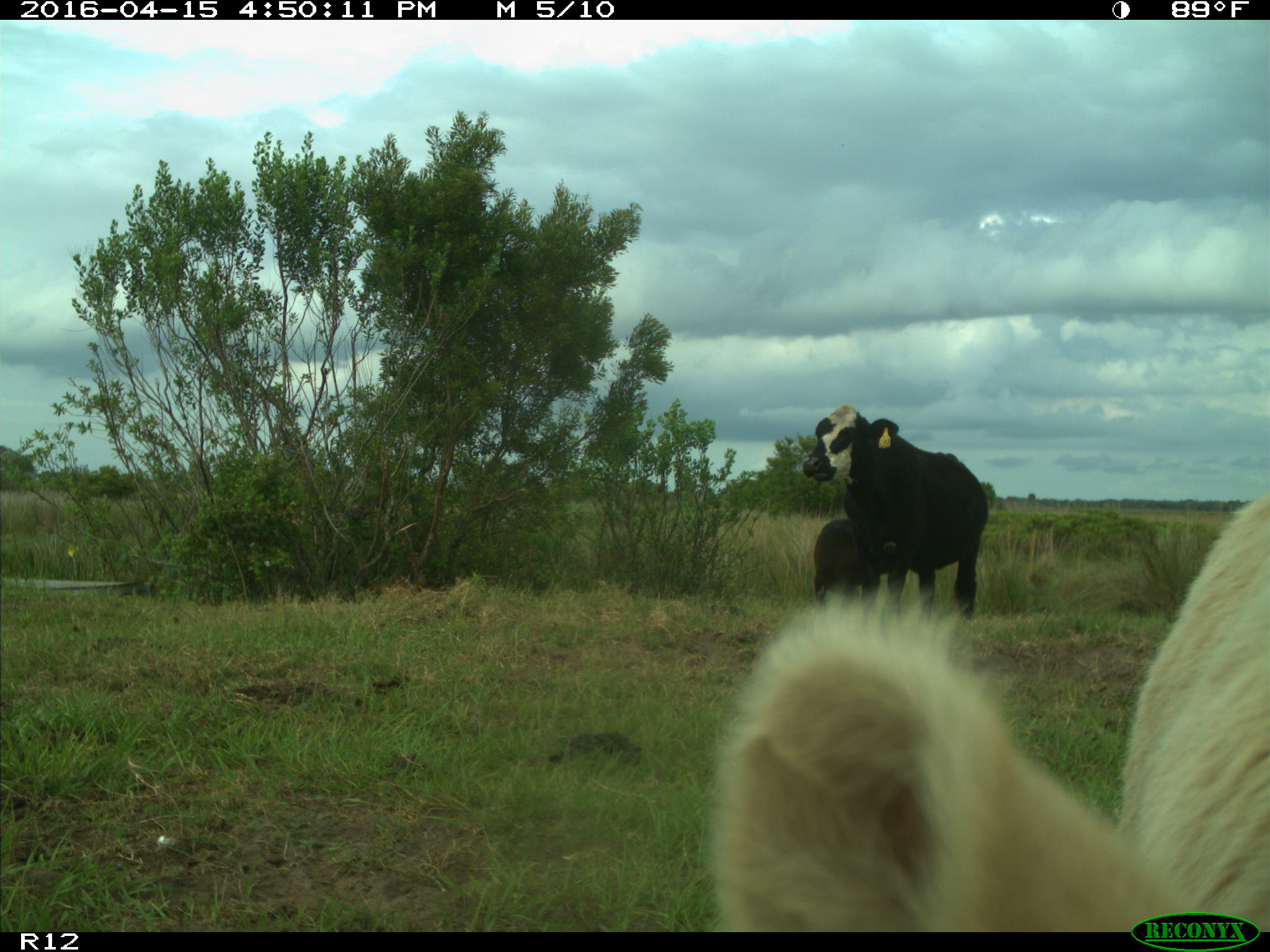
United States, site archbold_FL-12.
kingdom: Animalia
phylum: Chordata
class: Mammalia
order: Artiodactyla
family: Bovidae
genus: Bos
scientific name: Bos taurus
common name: domestic cow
Bos taurus (domestic cow).